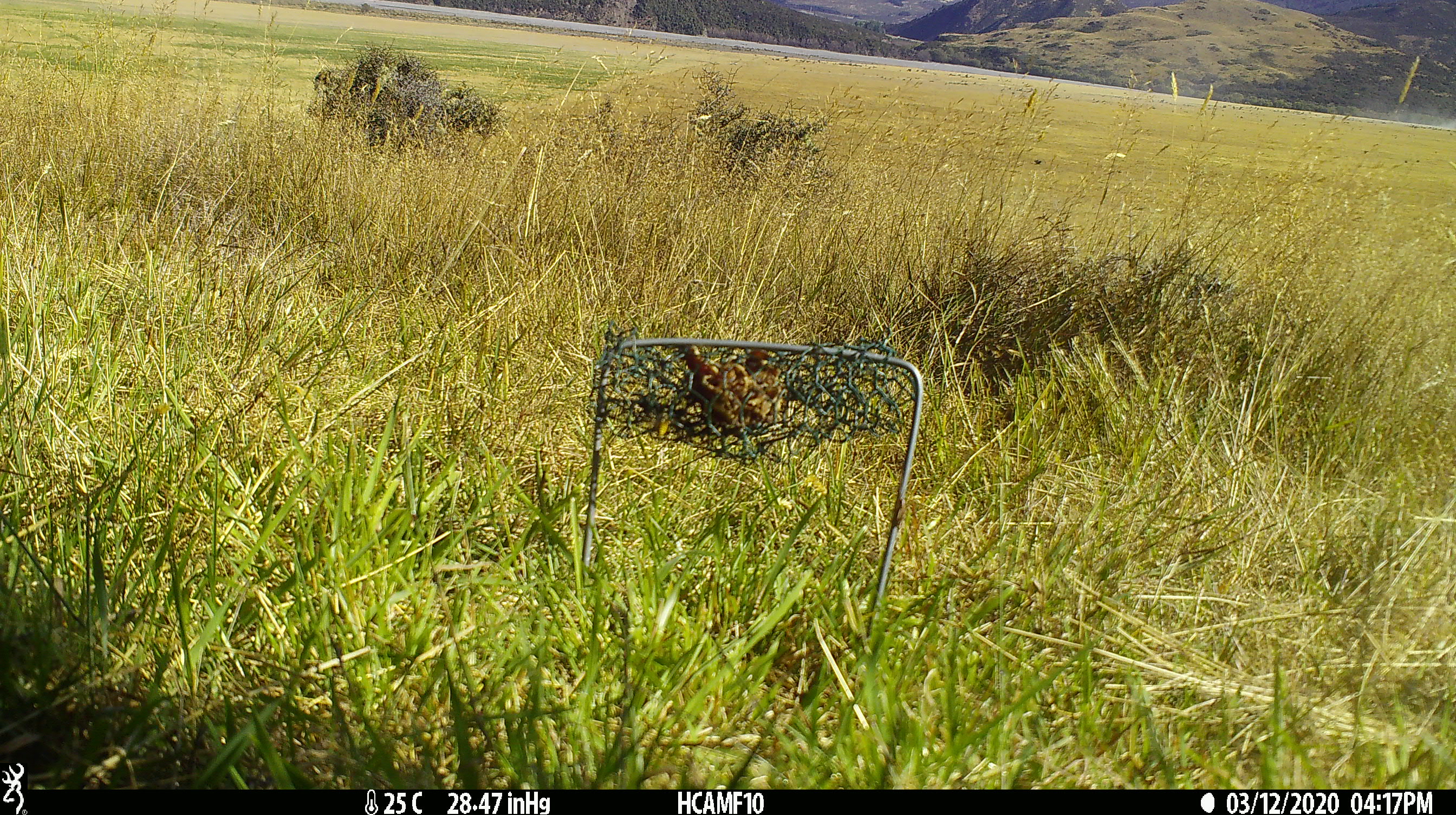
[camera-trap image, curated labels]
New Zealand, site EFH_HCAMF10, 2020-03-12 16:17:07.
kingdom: Animalia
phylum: Chordata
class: Mammalia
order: Rodentia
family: Muridae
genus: Rattus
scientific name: Rattus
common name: rat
Rat (Rattus).